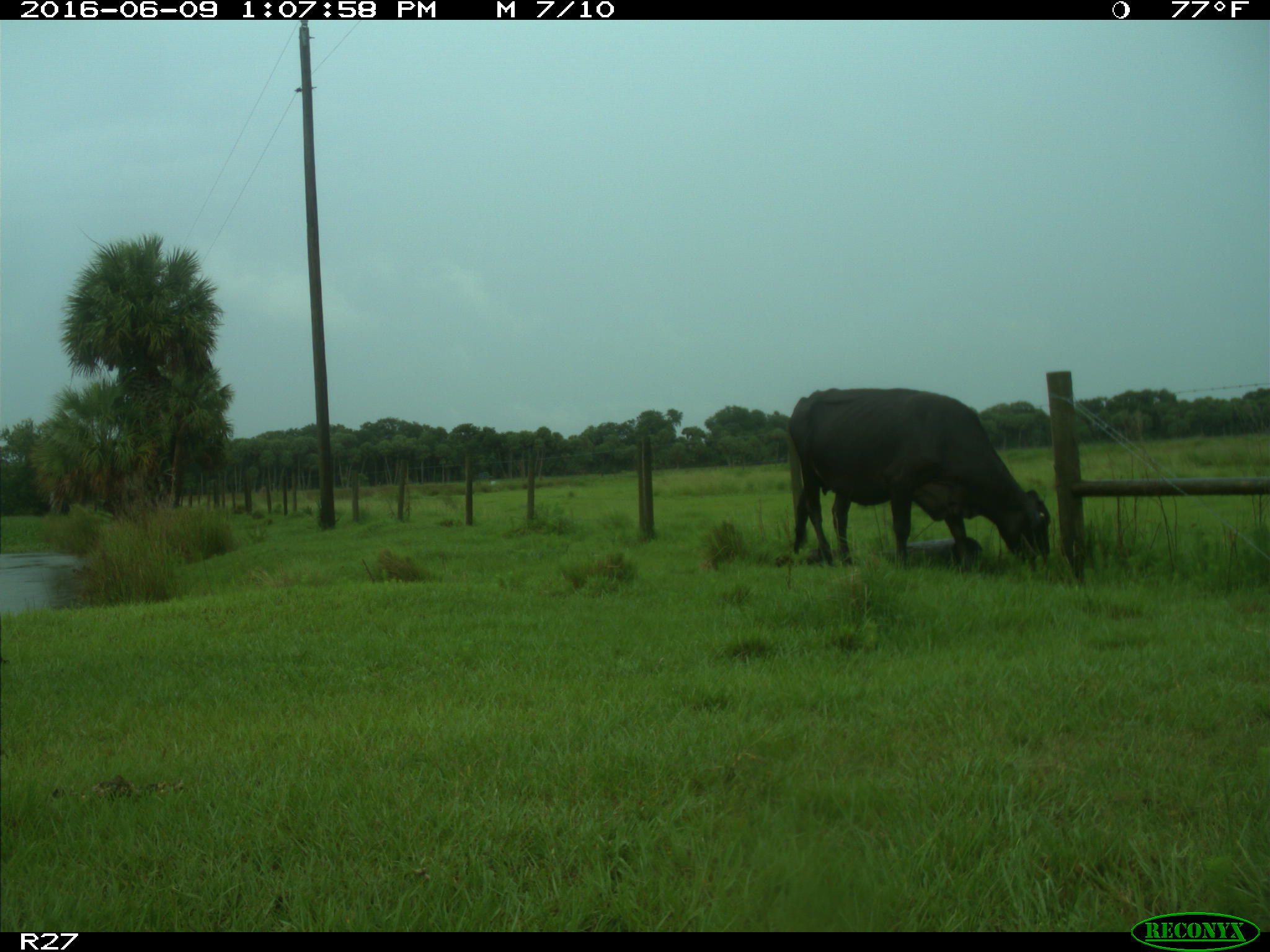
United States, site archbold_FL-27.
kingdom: Animalia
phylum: Chordata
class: Mammalia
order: Artiodactyla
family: Bovidae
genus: Bos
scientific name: Bos taurus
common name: domestic cow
Bos taurus (domestic cow).